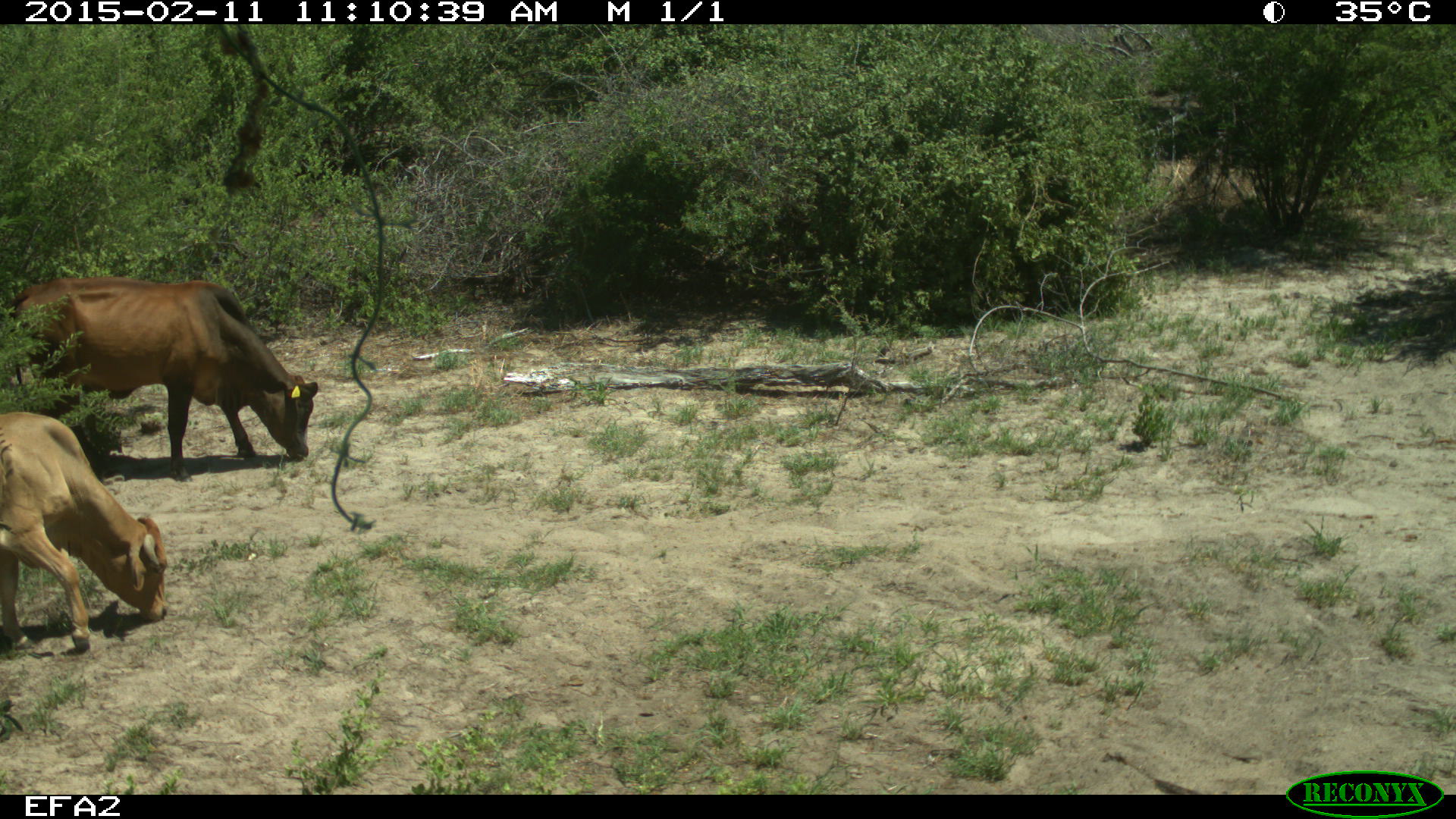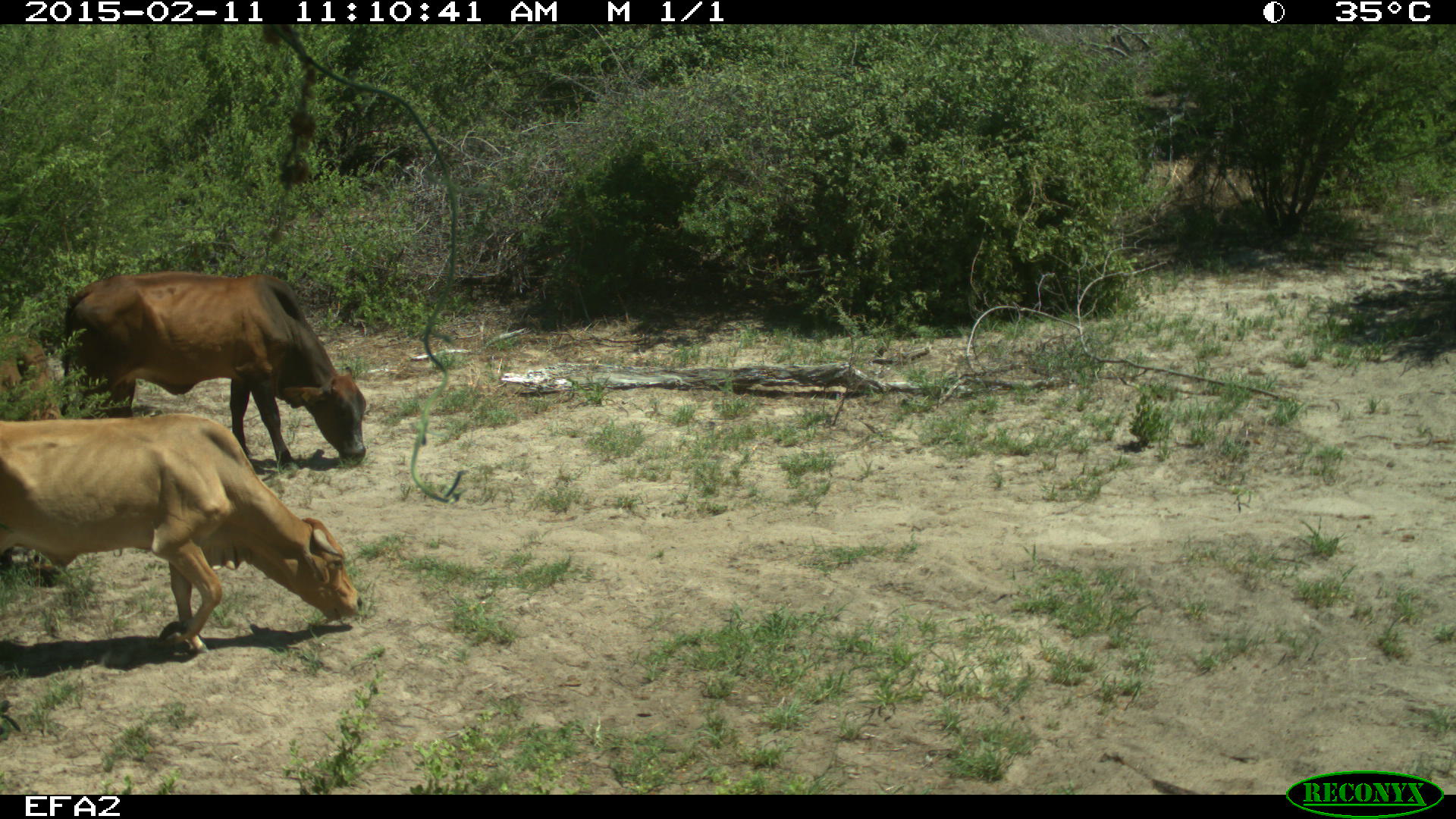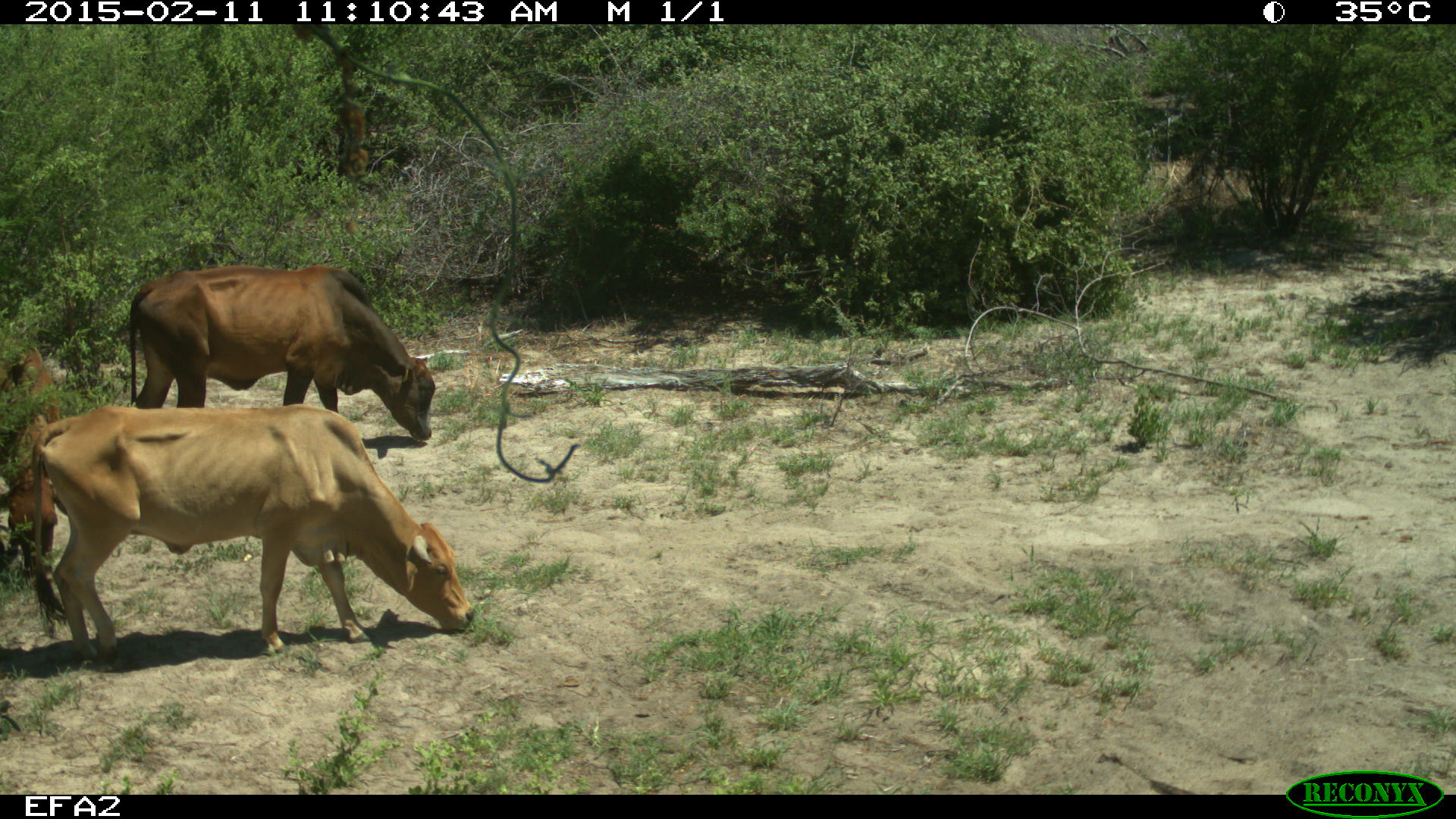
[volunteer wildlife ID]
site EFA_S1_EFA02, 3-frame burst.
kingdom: Animalia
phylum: Chordata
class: Mammalia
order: Artiodactyla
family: Bovidae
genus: Bos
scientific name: Bos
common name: cattle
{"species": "cattle (Bos)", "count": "3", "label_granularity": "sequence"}